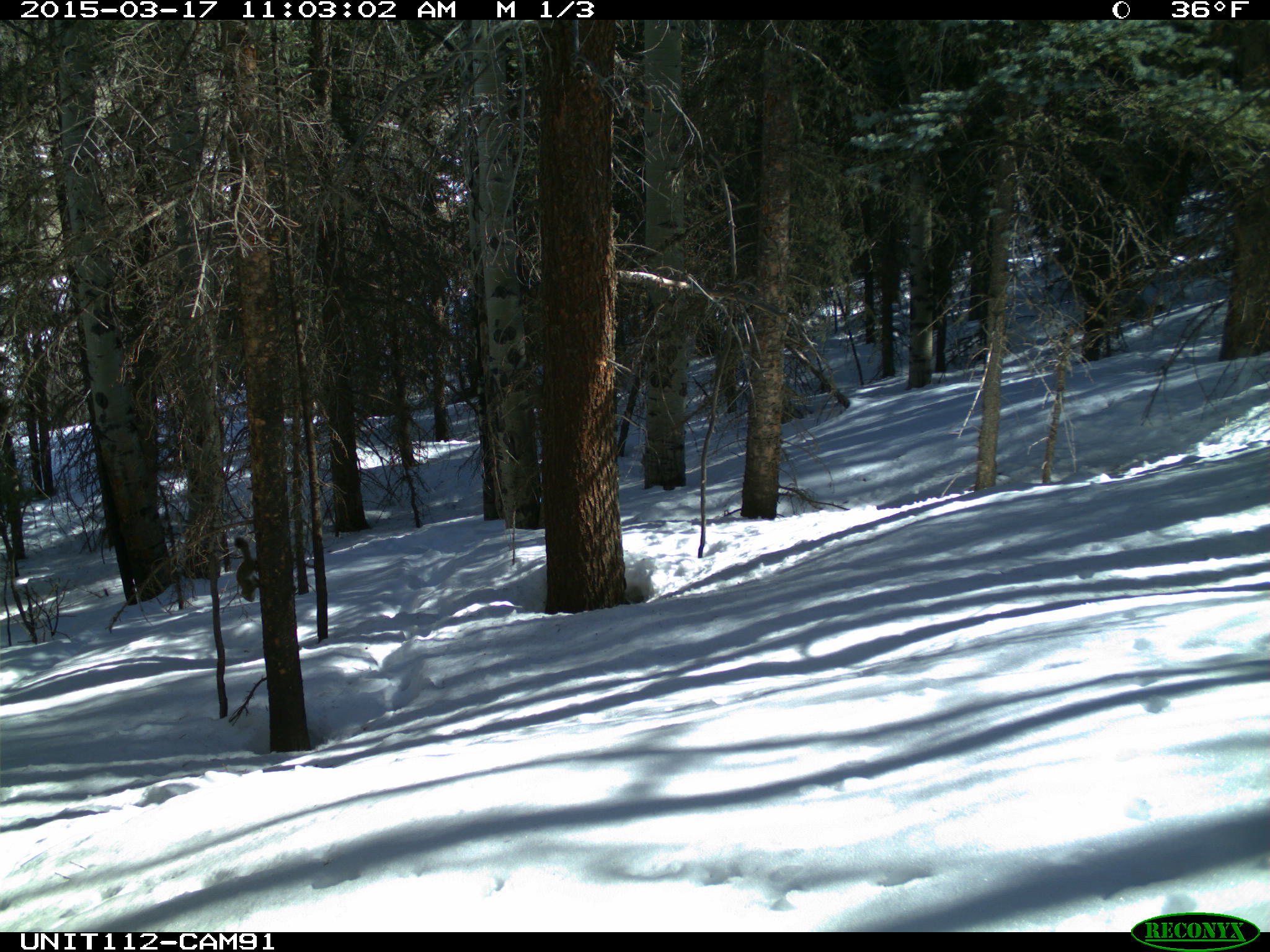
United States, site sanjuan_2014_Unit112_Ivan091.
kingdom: Animalia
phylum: Chordata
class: Mammalia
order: Rodentia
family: Sciuridae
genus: Tamiasciurus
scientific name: Tamiasciurus hudsonicus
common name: american red squirrel